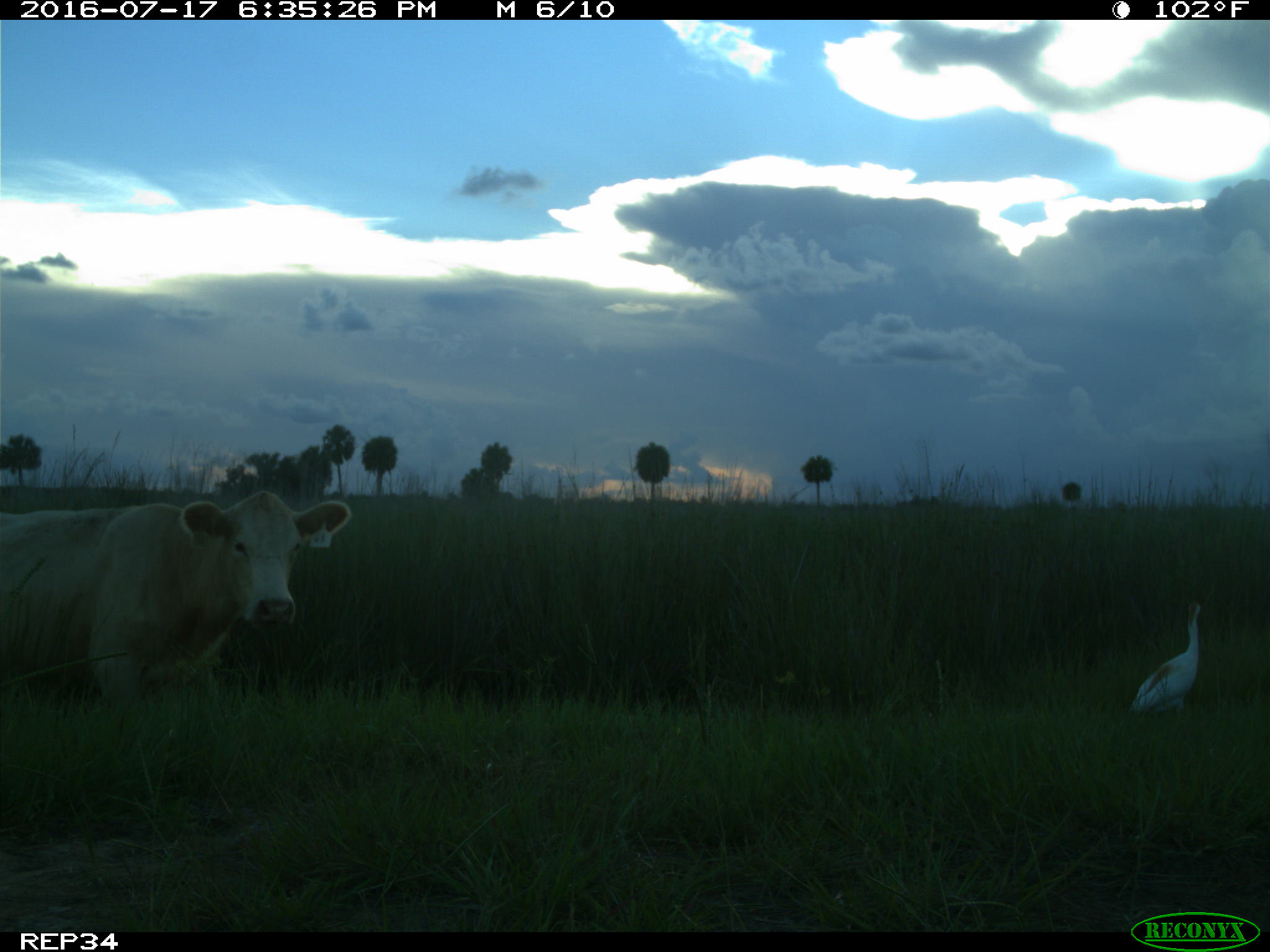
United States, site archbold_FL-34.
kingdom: Animalia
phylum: Chordata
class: Mammalia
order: Artiodactyla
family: Bovidae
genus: Bos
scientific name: Bos taurus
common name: domestic cow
Bos taurus (domestic cow).